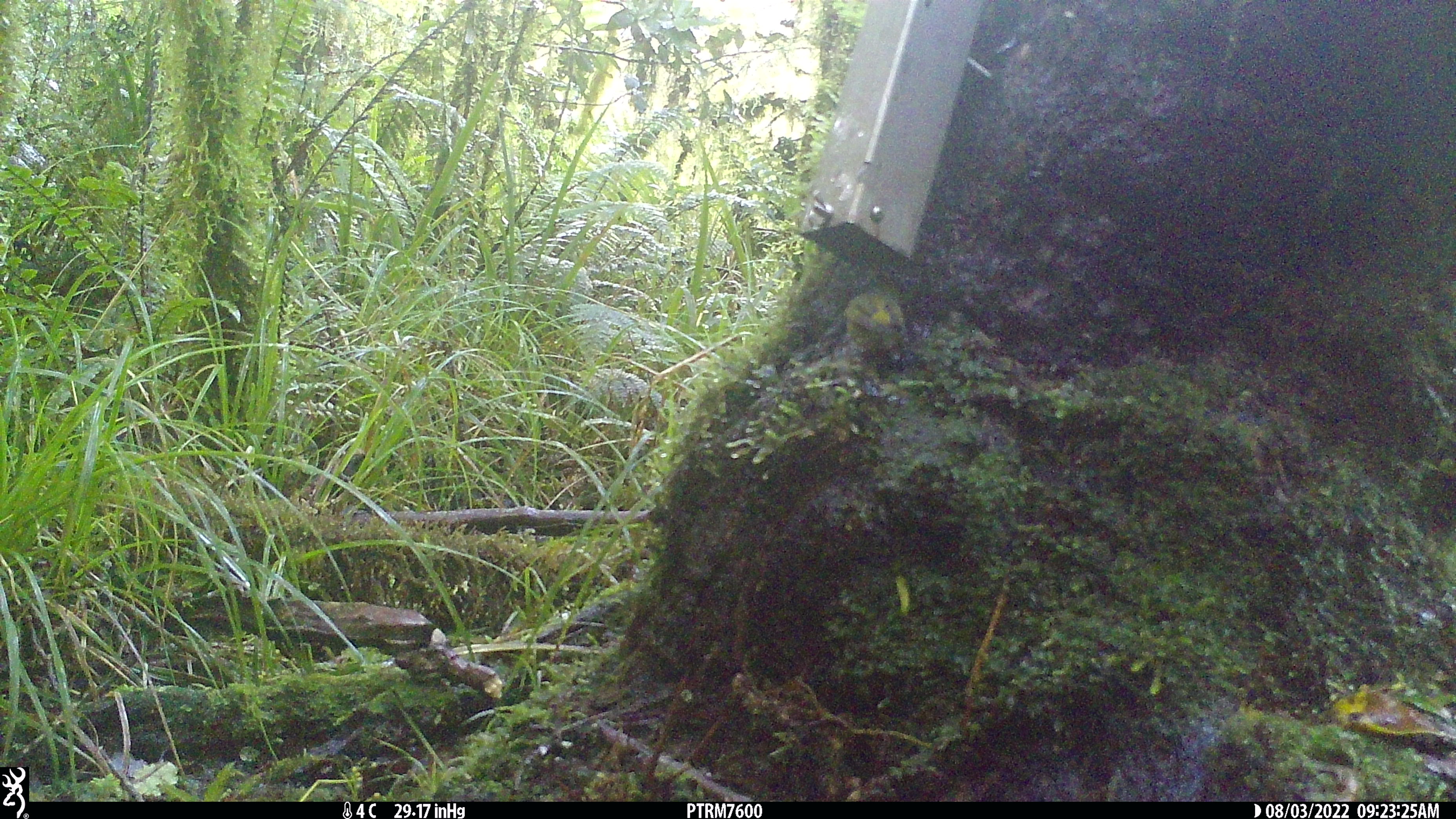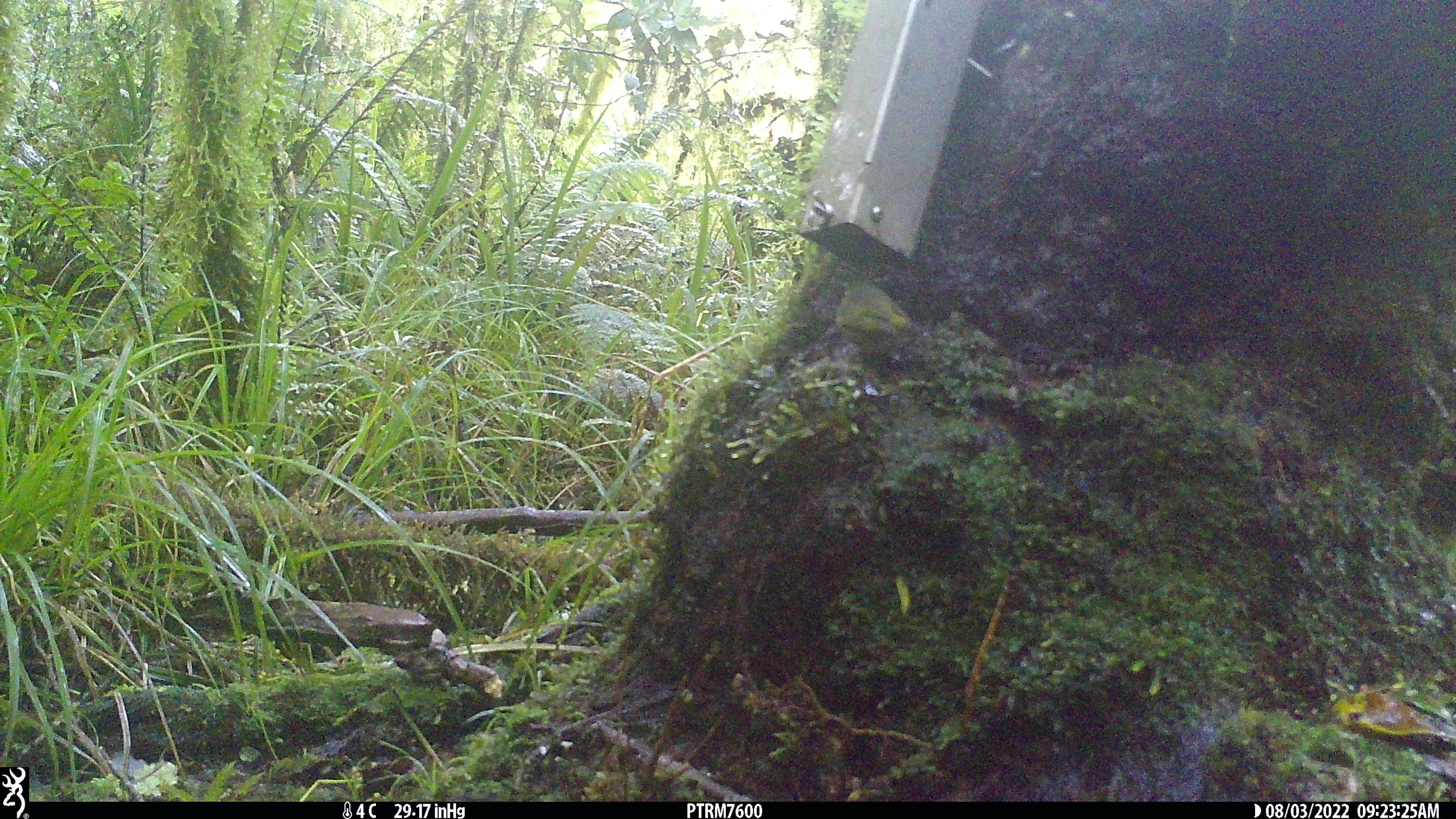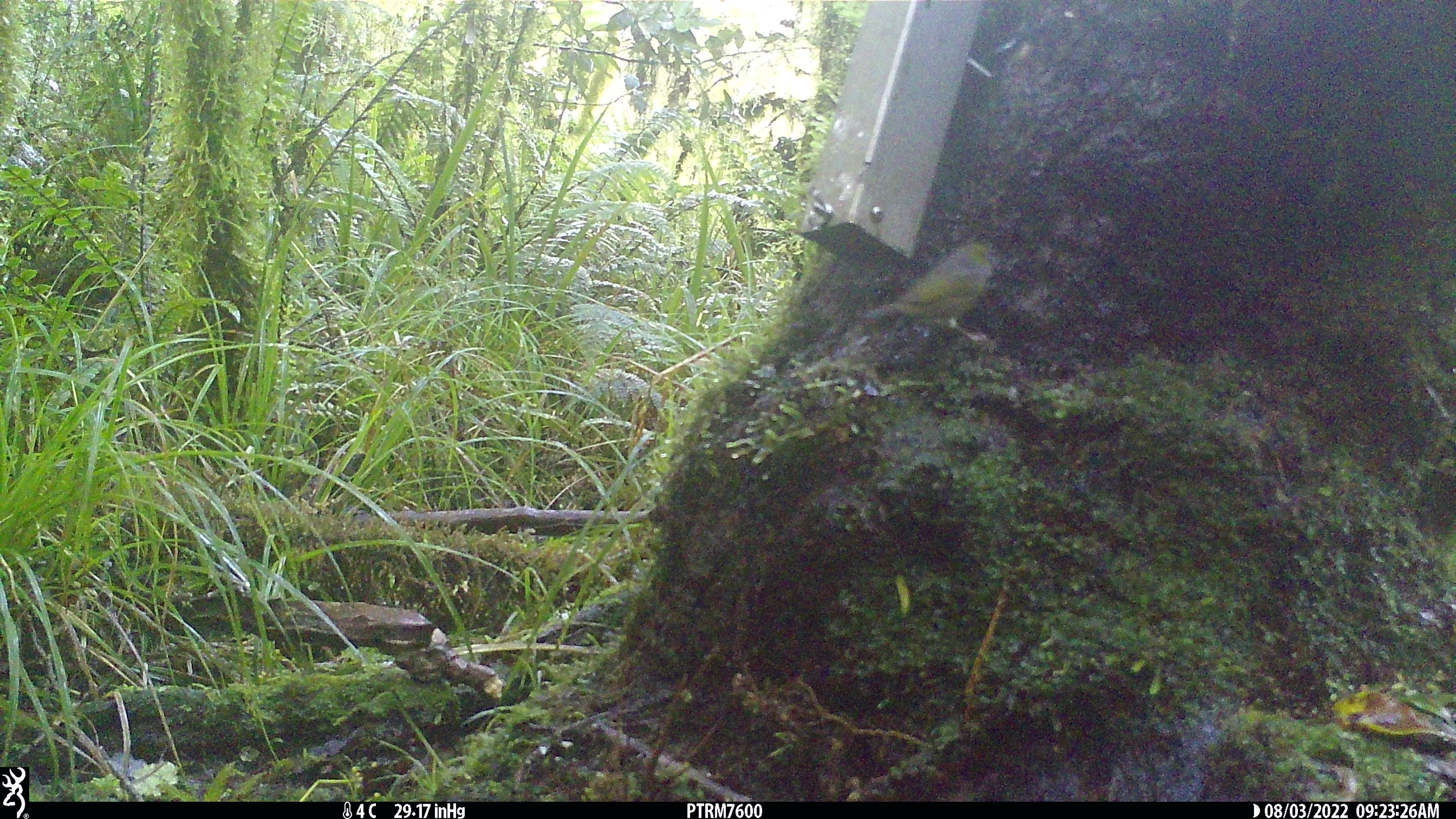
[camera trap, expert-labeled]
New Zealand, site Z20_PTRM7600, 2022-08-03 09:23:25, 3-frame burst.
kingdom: Animalia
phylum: Chordata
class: Aves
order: Passeriformes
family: Zosteropidae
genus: Zosterops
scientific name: Zosterops lateralis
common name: silvereye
Silvereye (Zosterops lateralis).